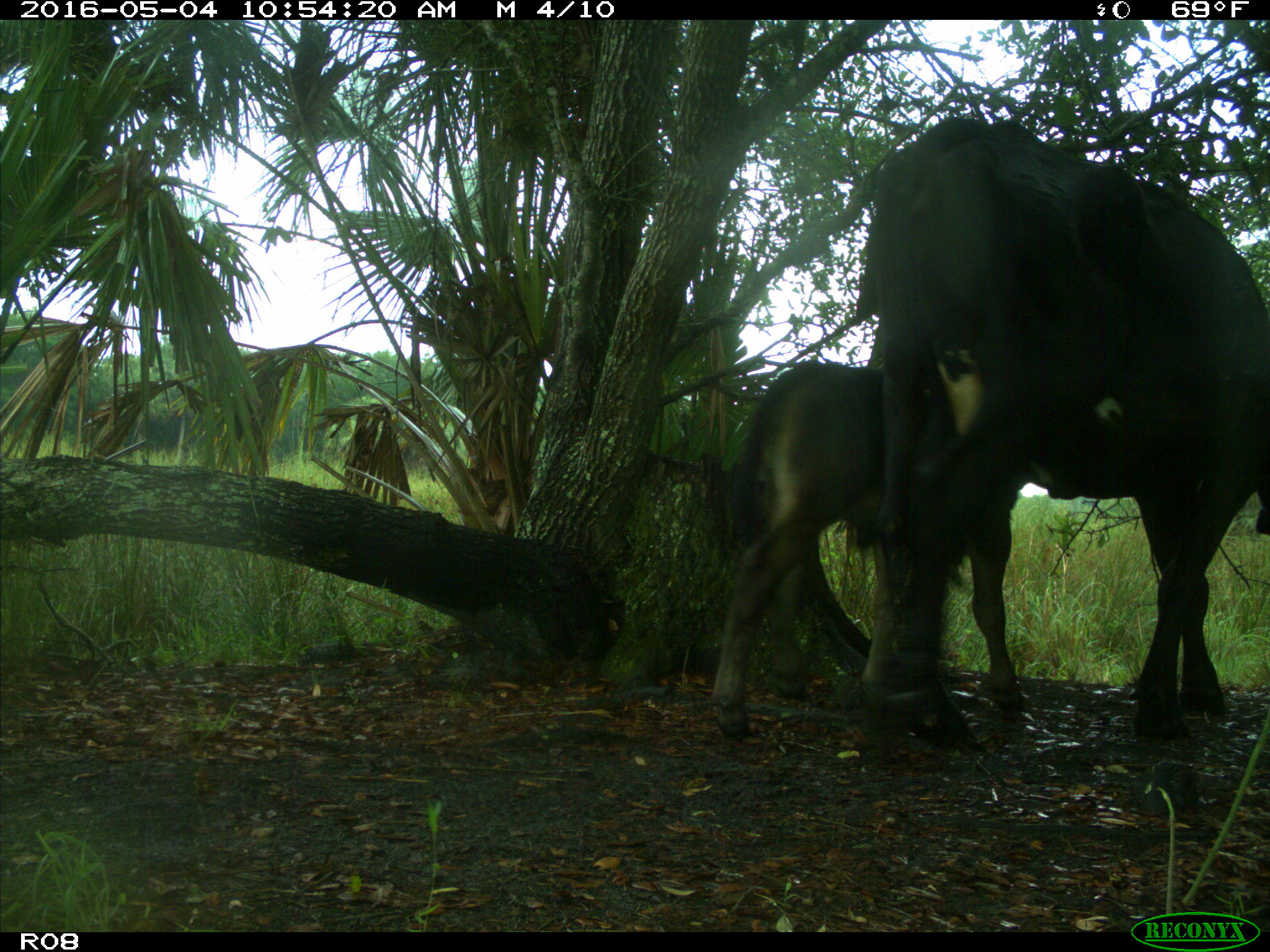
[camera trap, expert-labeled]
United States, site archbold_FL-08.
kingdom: Animalia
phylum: Chordata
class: Mammalia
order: Artiodactyla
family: Bovidae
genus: Bos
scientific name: Bos taurus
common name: domestic cow